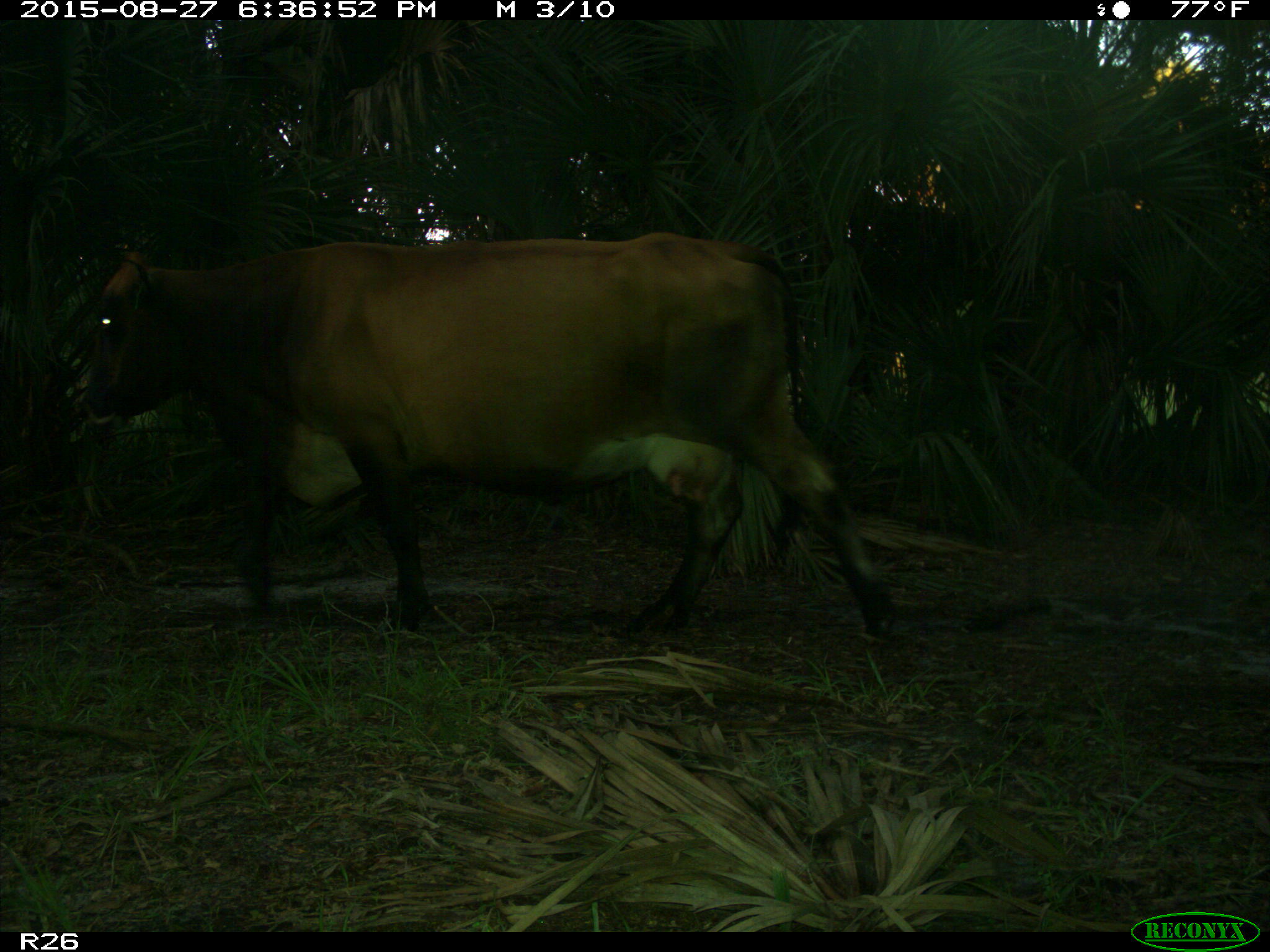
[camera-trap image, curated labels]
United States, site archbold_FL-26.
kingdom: Animalia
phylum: Chordata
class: Mammalia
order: Artiodactyla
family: Bovidae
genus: Bos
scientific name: Bos taurus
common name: domestic cow